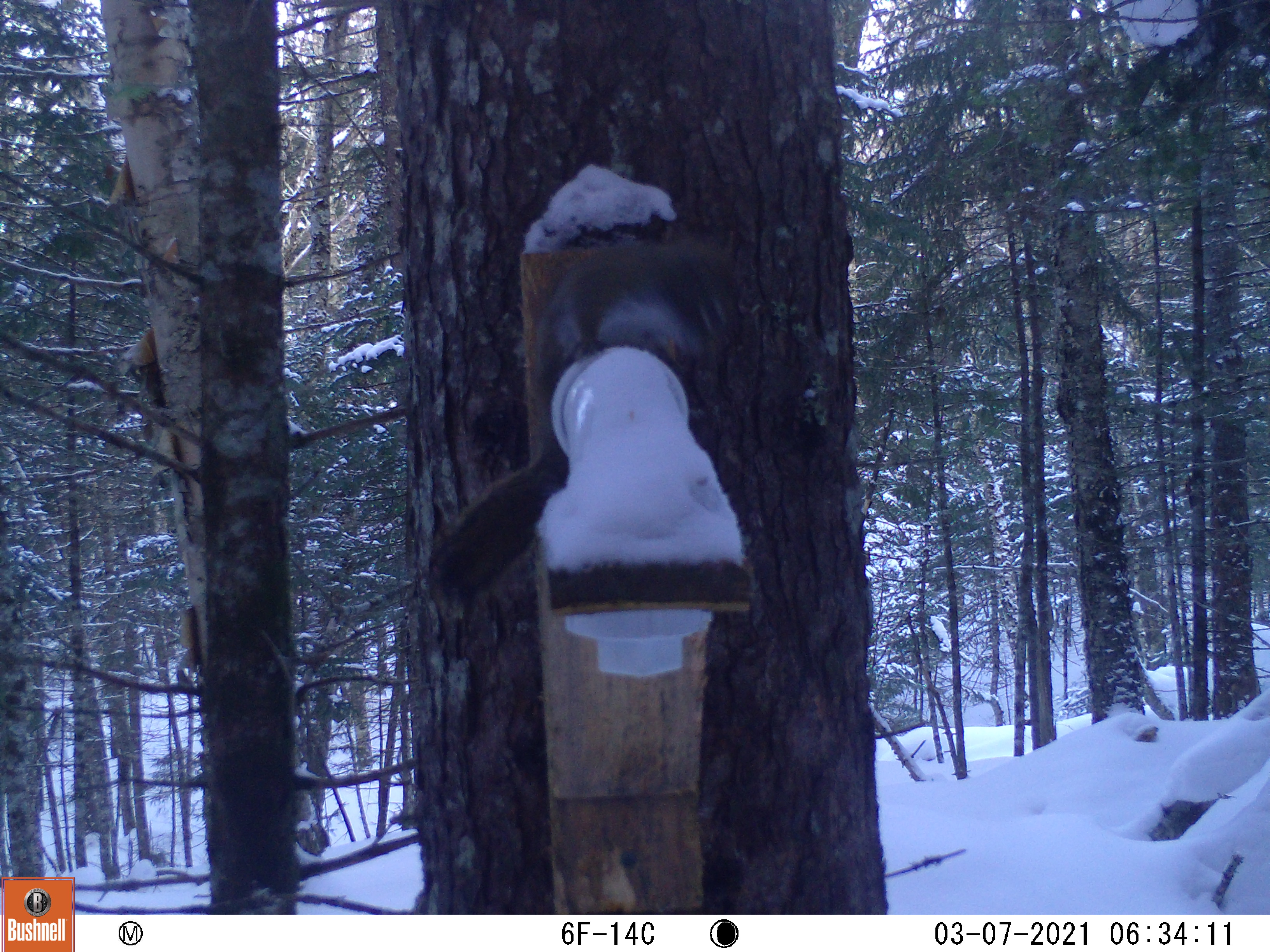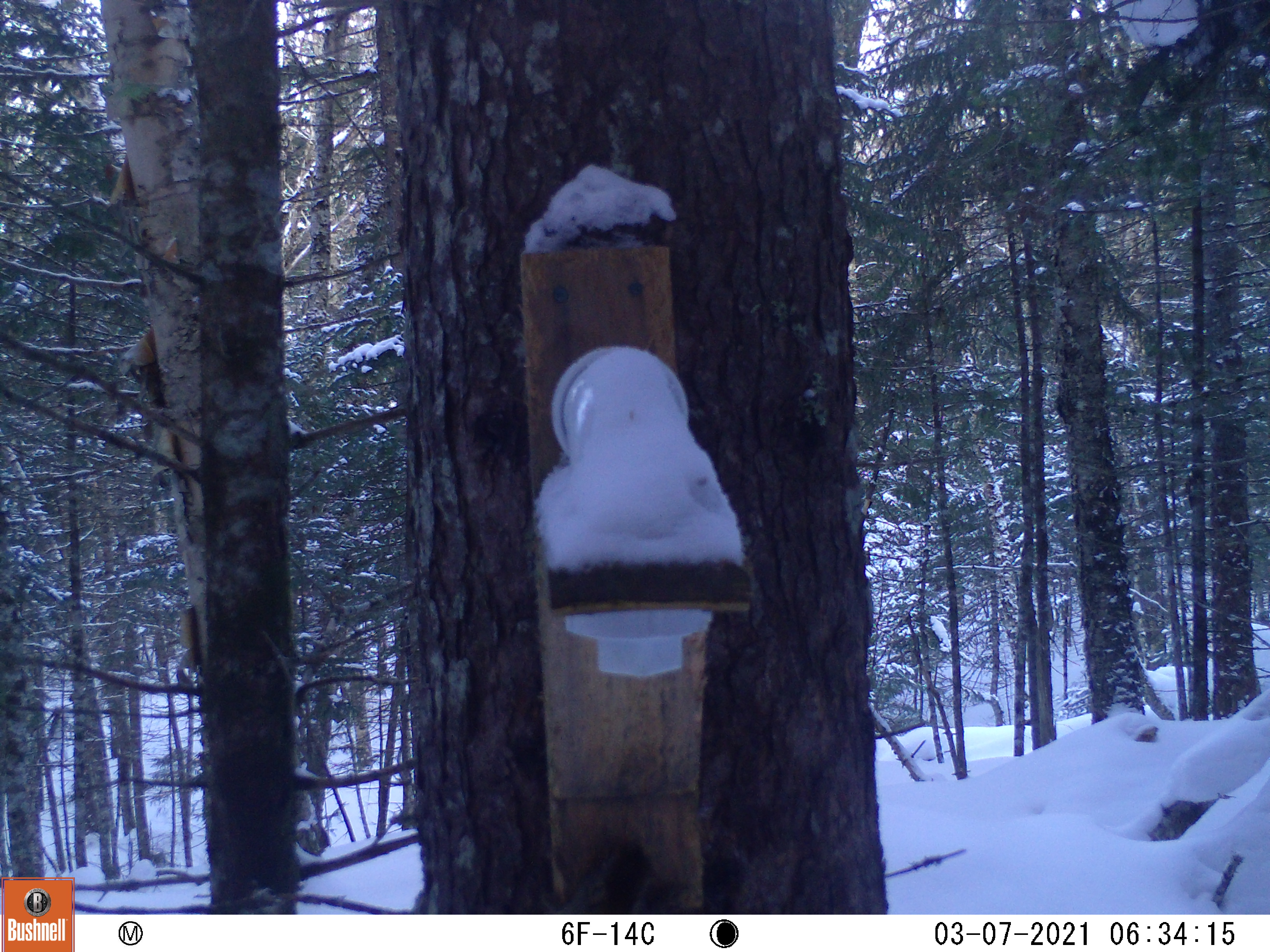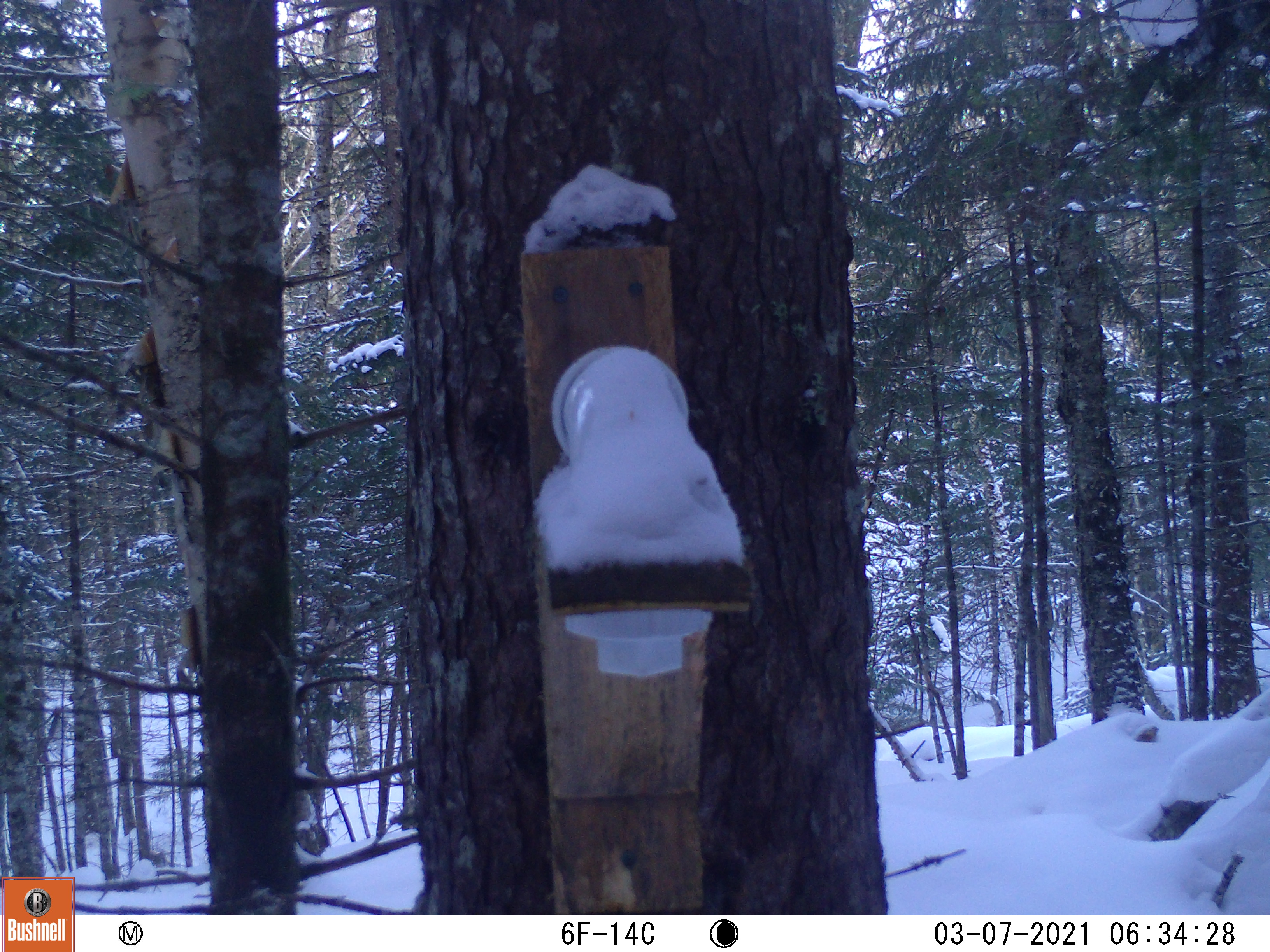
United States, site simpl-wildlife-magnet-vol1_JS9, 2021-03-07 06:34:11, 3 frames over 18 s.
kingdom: Animalia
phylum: Chordata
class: Mammalia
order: Rodentia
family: Sciuridae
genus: Tamiasciurus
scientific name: Tamiasciurus hudsonicus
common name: red squirrel